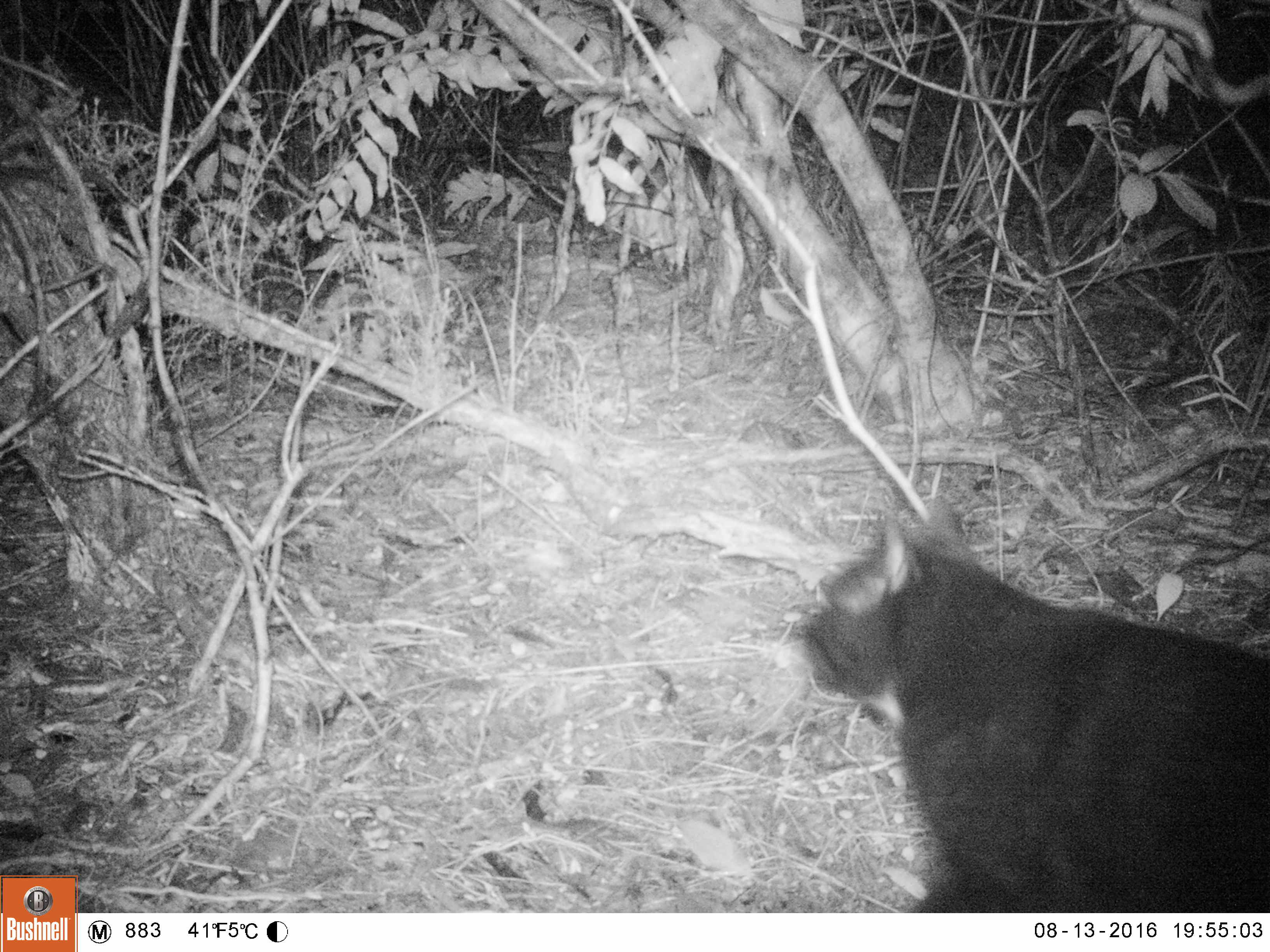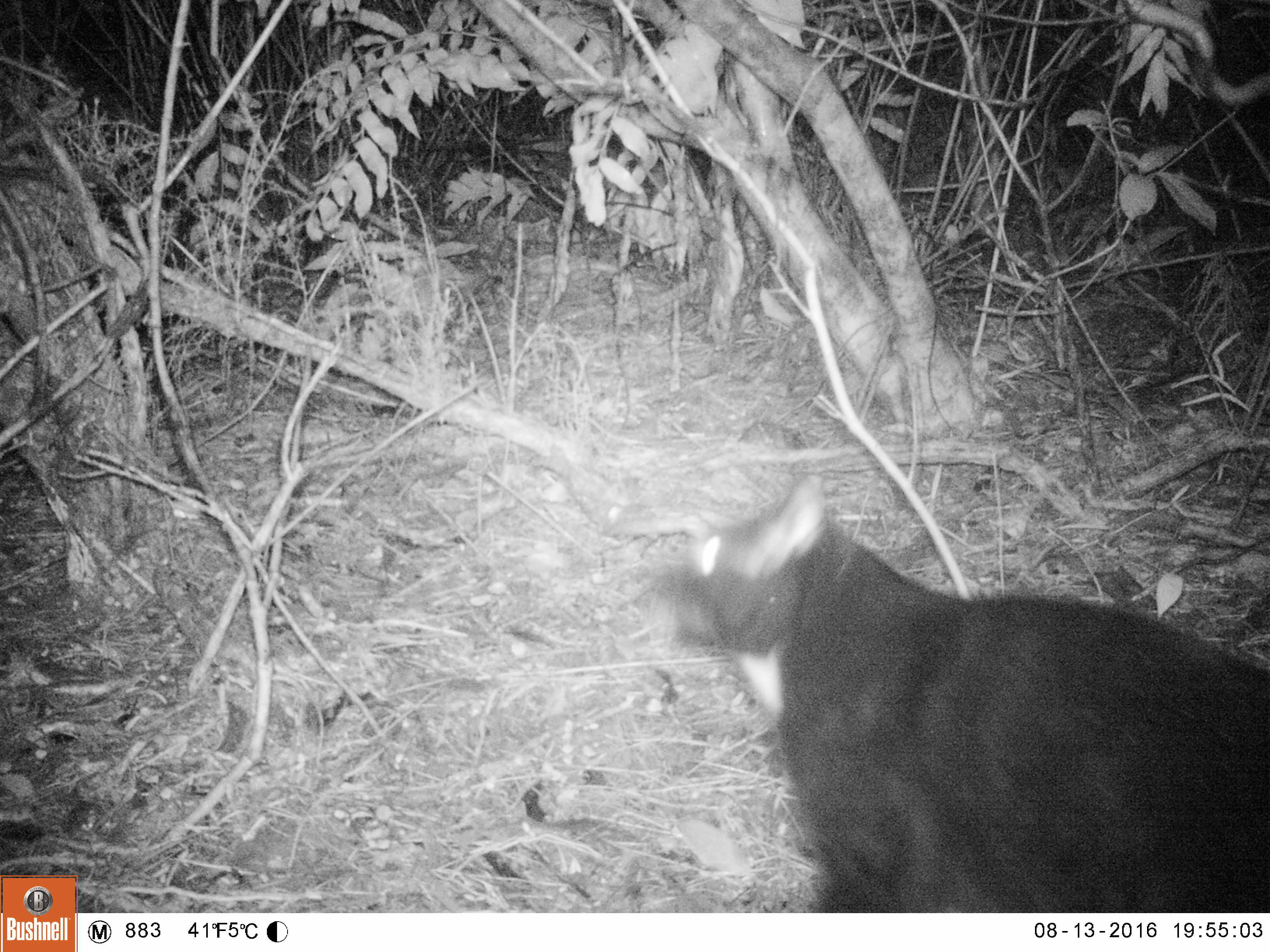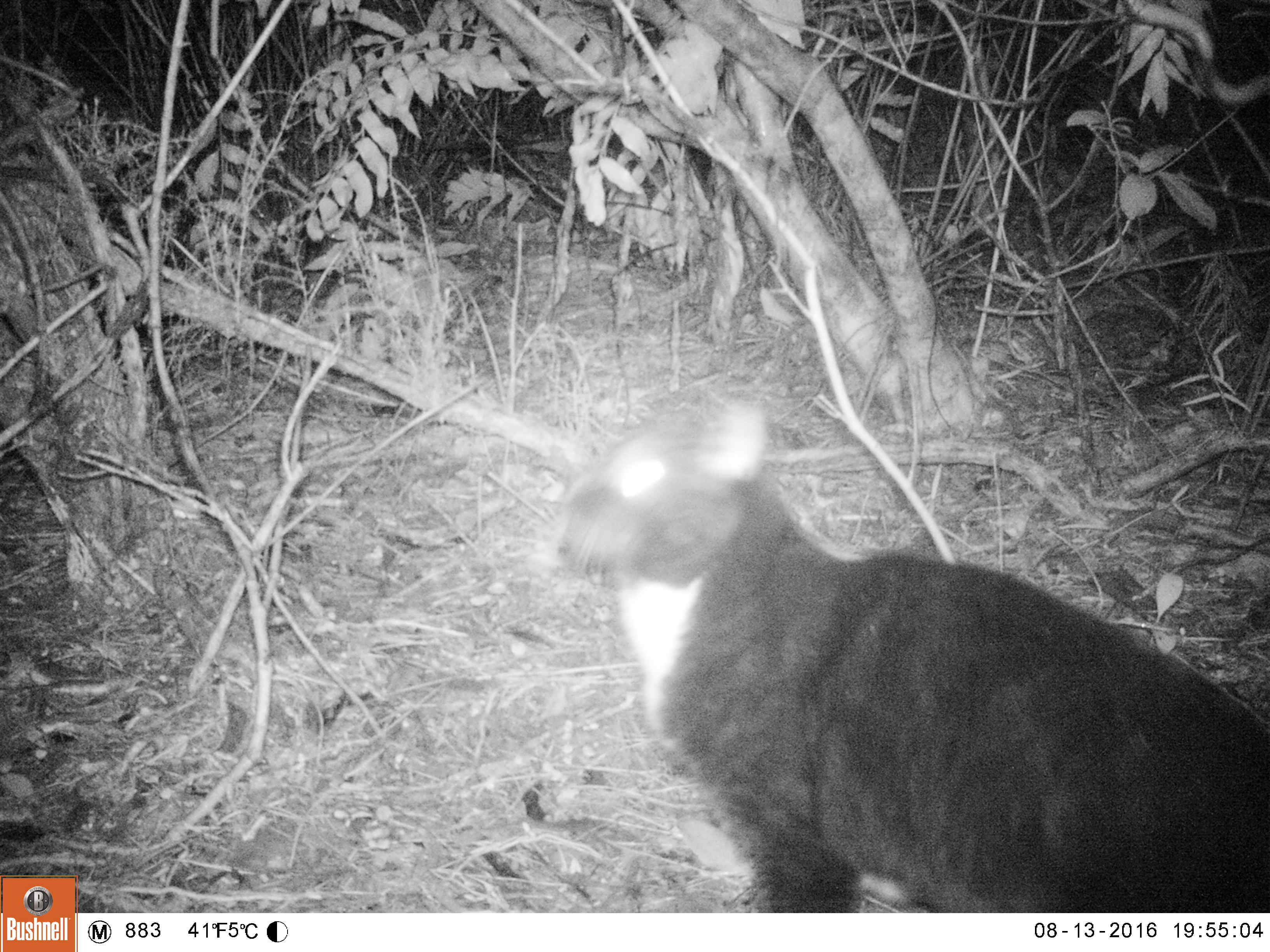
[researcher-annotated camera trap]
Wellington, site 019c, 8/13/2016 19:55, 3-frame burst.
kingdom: Animalia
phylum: Chordata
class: Mammalia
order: Carnivora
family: Felidae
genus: Felis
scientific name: Felis catus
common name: cat